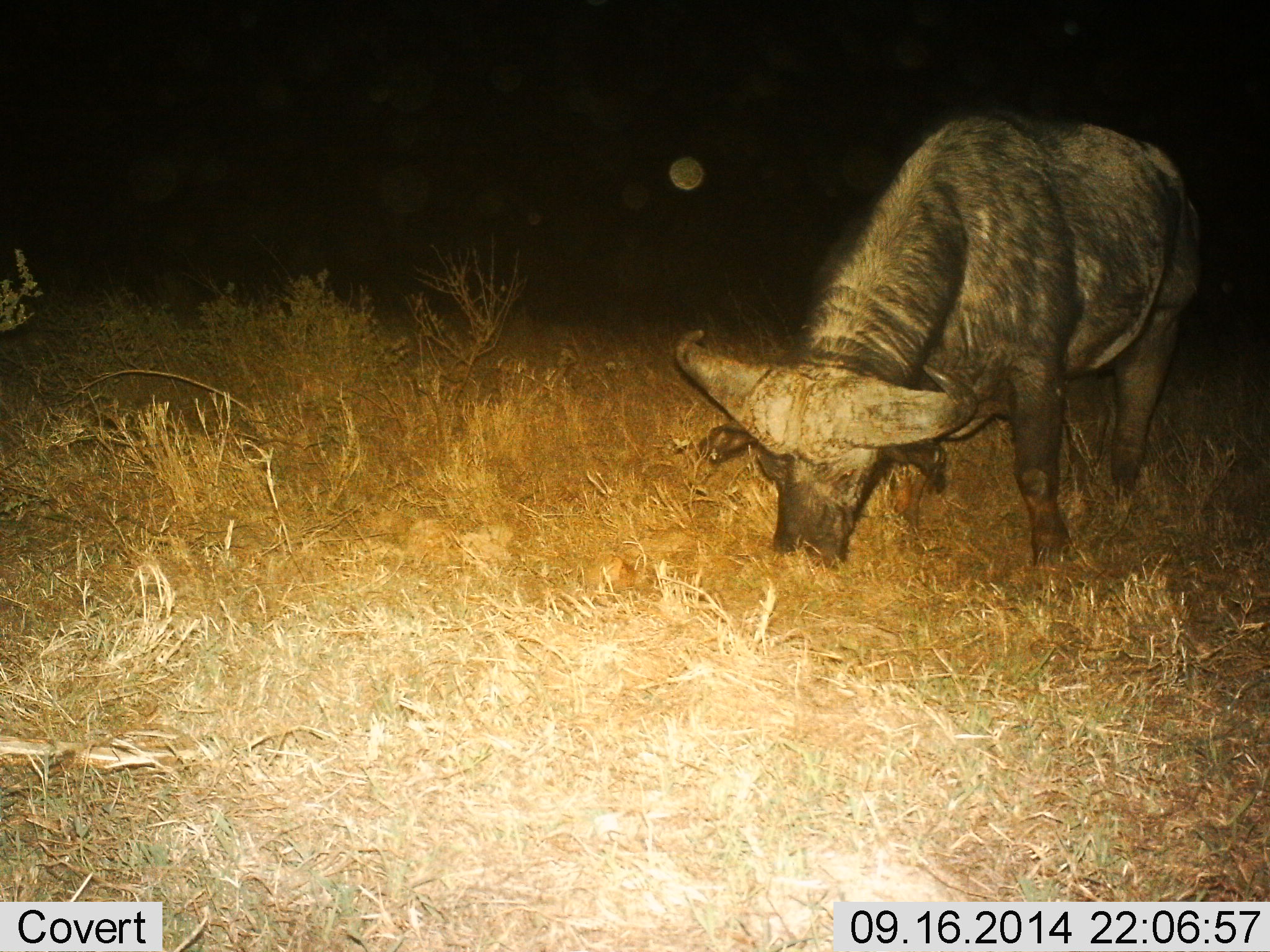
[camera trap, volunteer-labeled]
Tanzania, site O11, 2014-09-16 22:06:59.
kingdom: Animalia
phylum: Chordata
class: Mammalia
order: Artiodactyla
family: Bovidae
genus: Syncerus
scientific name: Syncerus caffer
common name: cape buffalo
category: buffalo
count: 1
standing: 10%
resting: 0%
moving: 0%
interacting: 0%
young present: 0%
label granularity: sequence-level